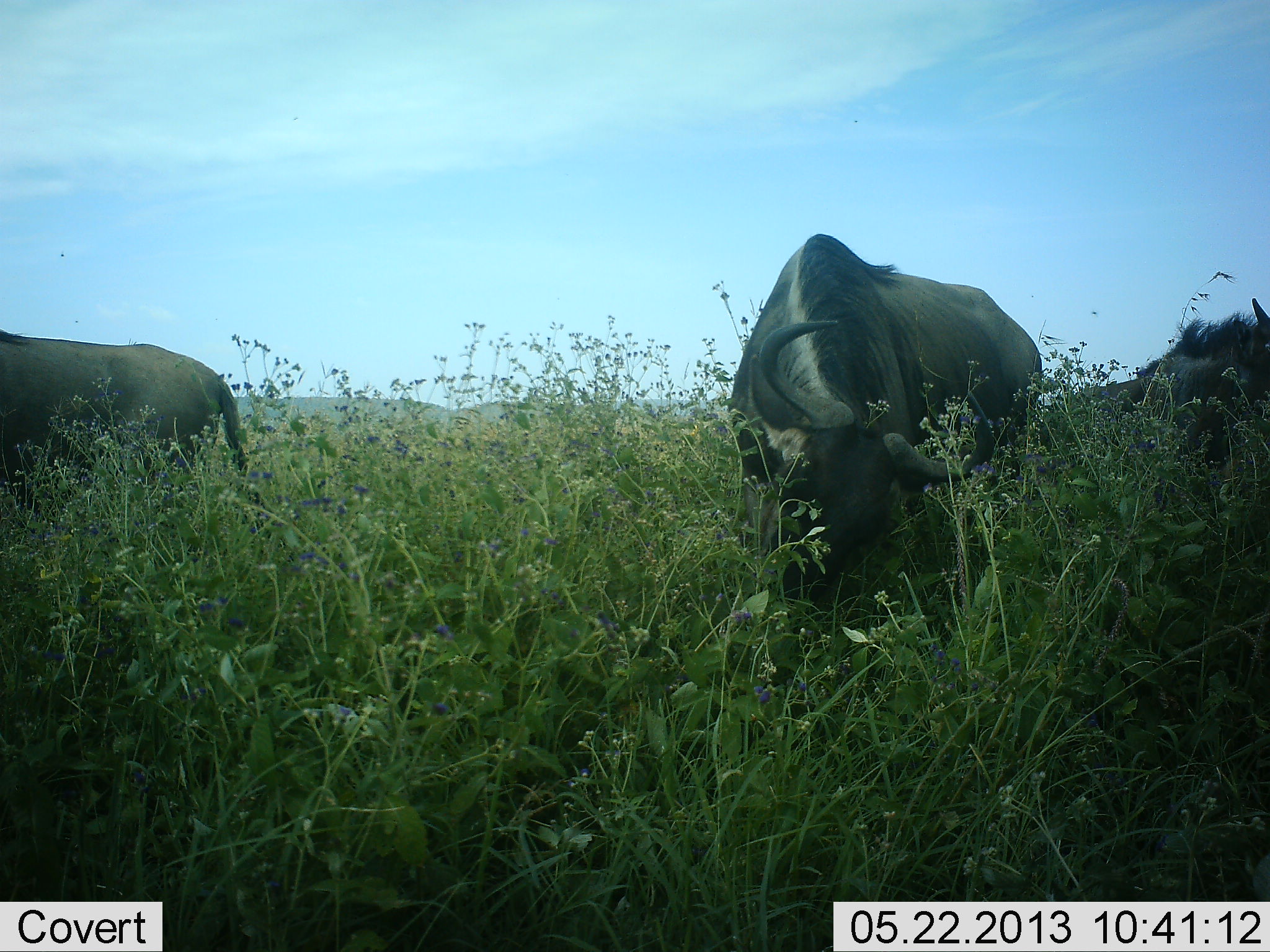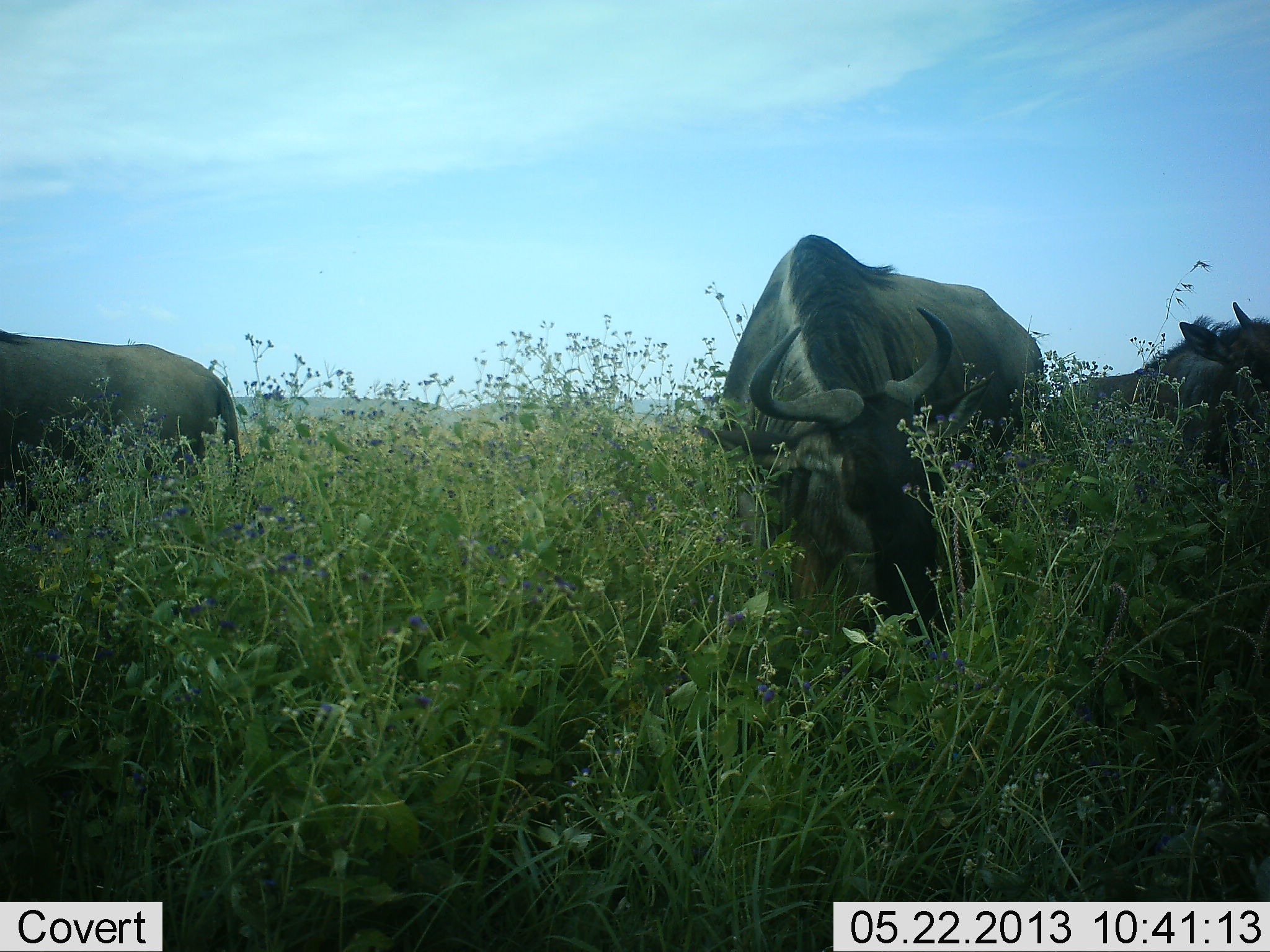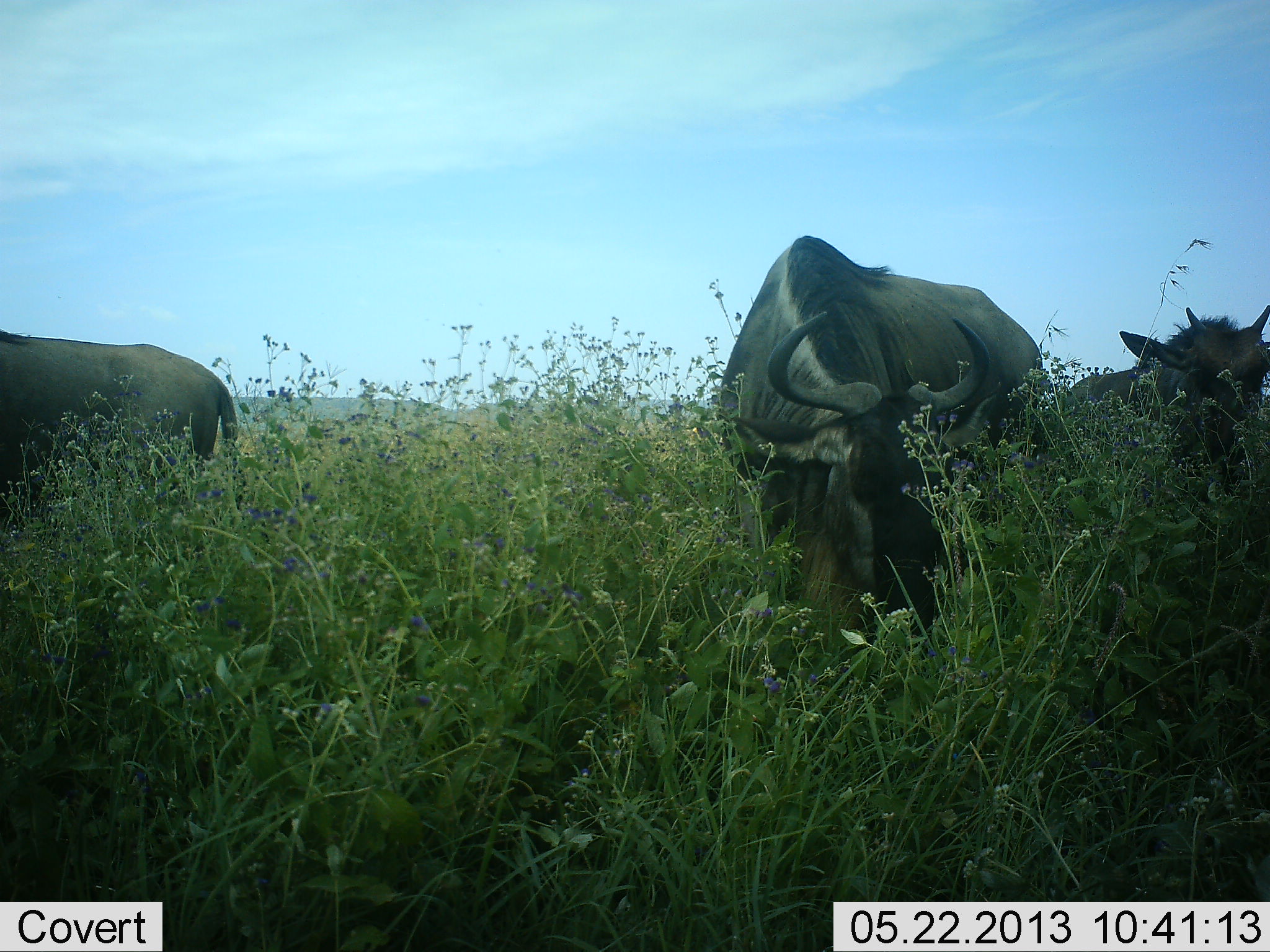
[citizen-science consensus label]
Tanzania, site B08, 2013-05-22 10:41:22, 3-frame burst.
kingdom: Animalia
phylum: Chordata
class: Mammalia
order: Artiodactyla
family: Bovidae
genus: Connochaetes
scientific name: Connochaetes taurinus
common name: blue wildebeest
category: wildebeest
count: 3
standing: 70%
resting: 0%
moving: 10%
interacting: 0%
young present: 0%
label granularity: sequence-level